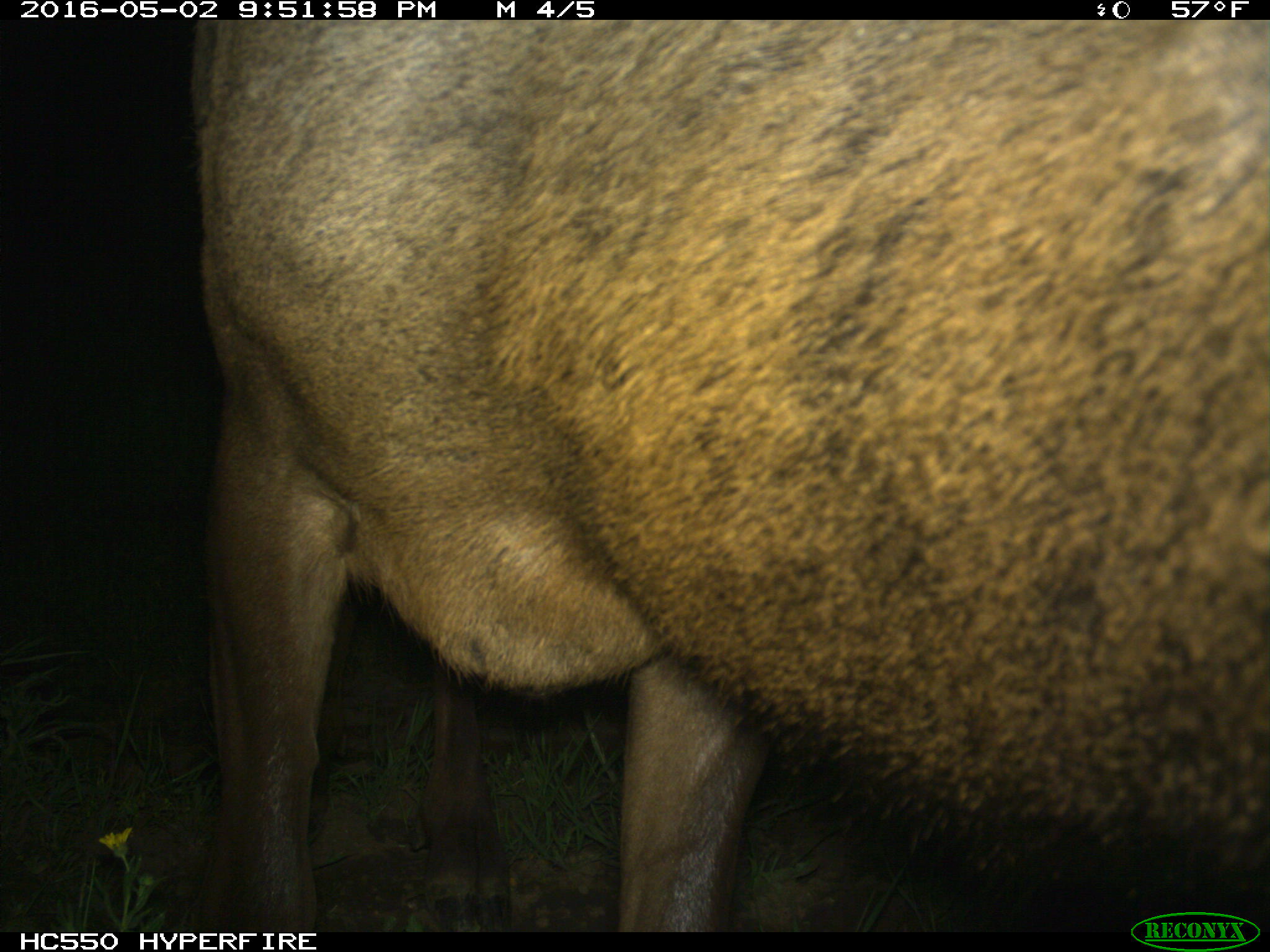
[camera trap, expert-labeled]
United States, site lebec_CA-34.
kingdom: Animalia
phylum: Chordata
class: Mammalia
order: Artiodactyla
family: Cervidae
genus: Cervus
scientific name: Cervus canadensis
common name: elk